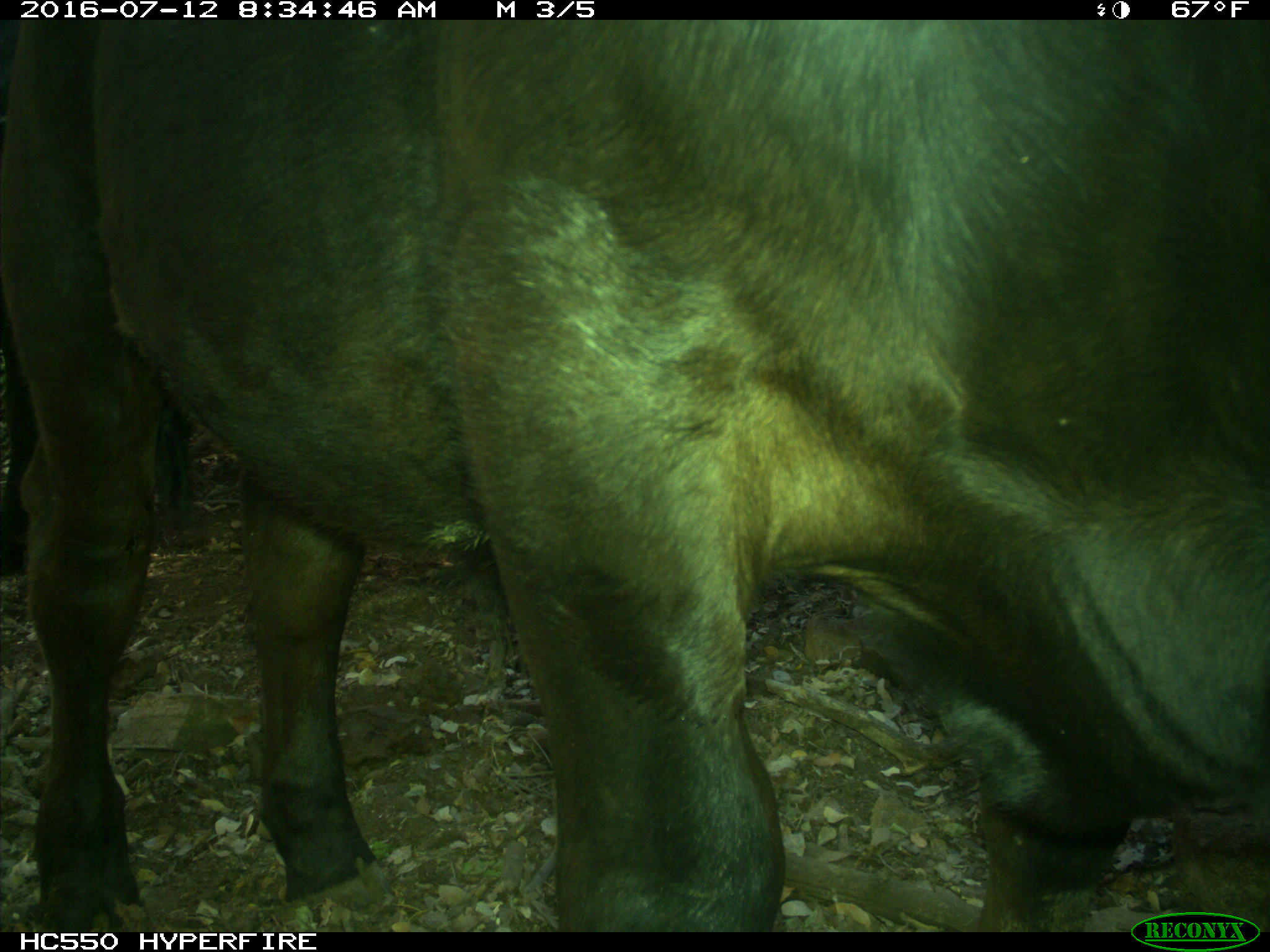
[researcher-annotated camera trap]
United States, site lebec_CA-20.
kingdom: Animalia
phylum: Chordata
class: Mammalia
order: Artiodactyla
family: Bovidae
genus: Bos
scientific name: Bos taurus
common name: domestic cow